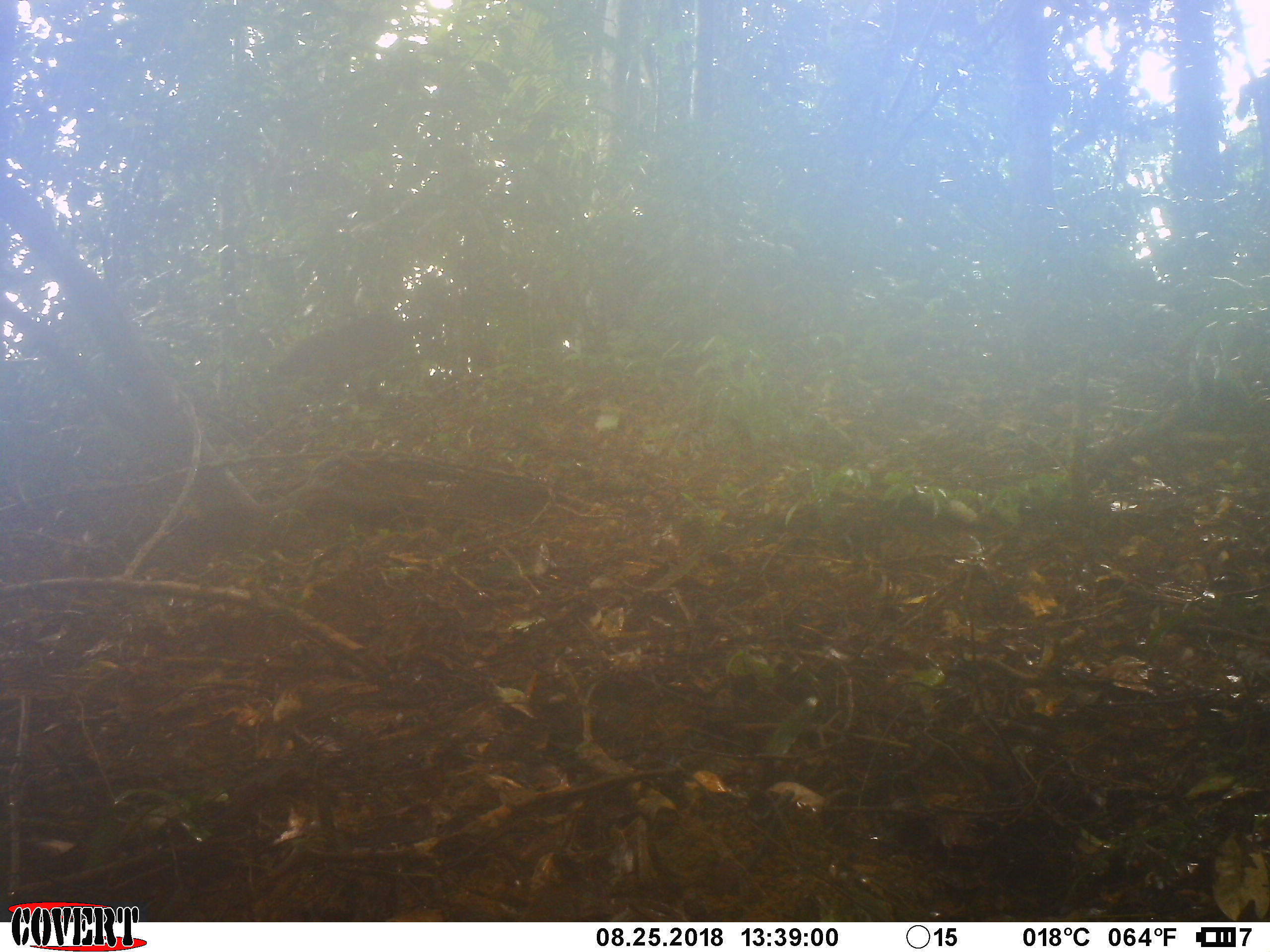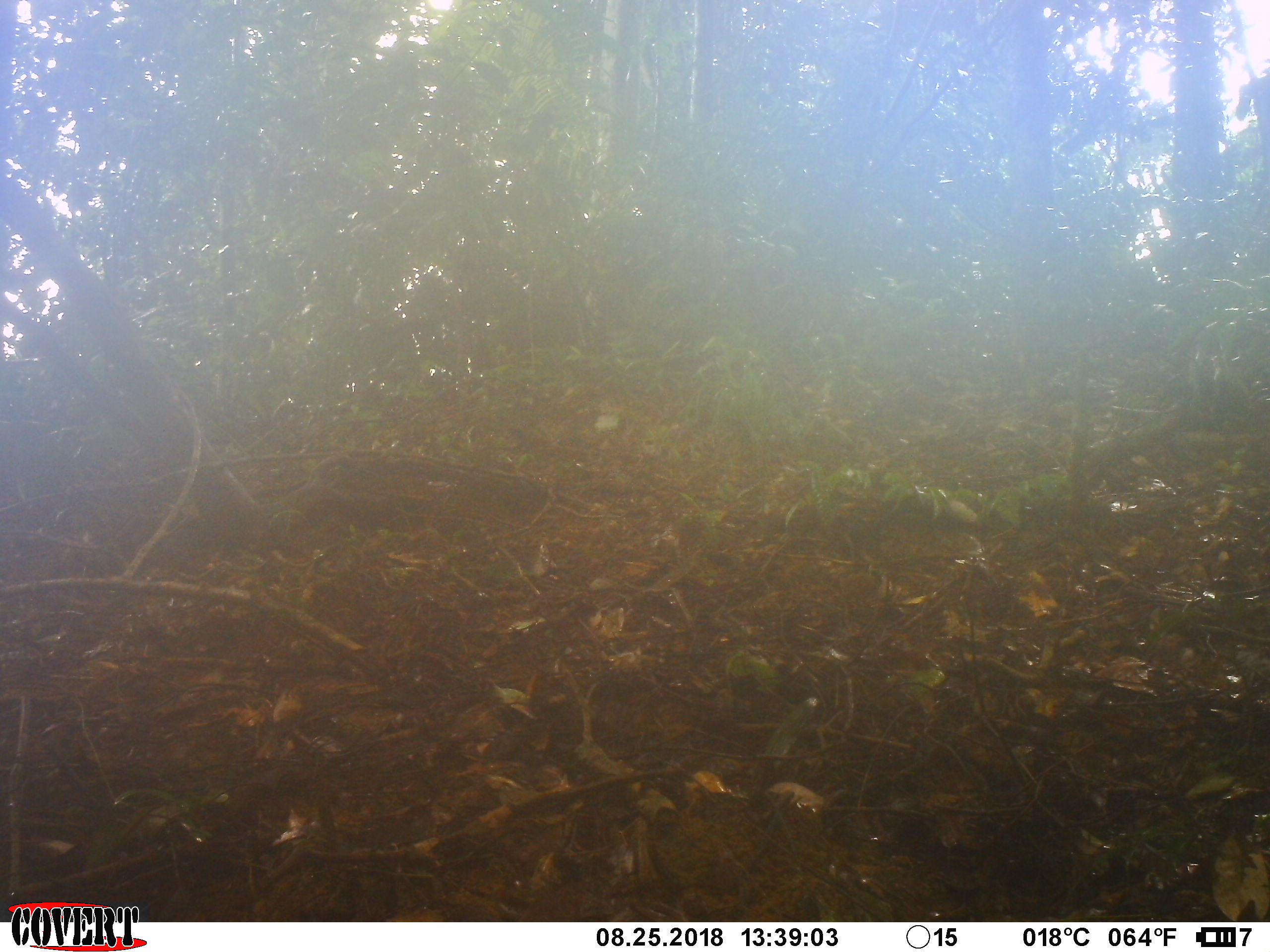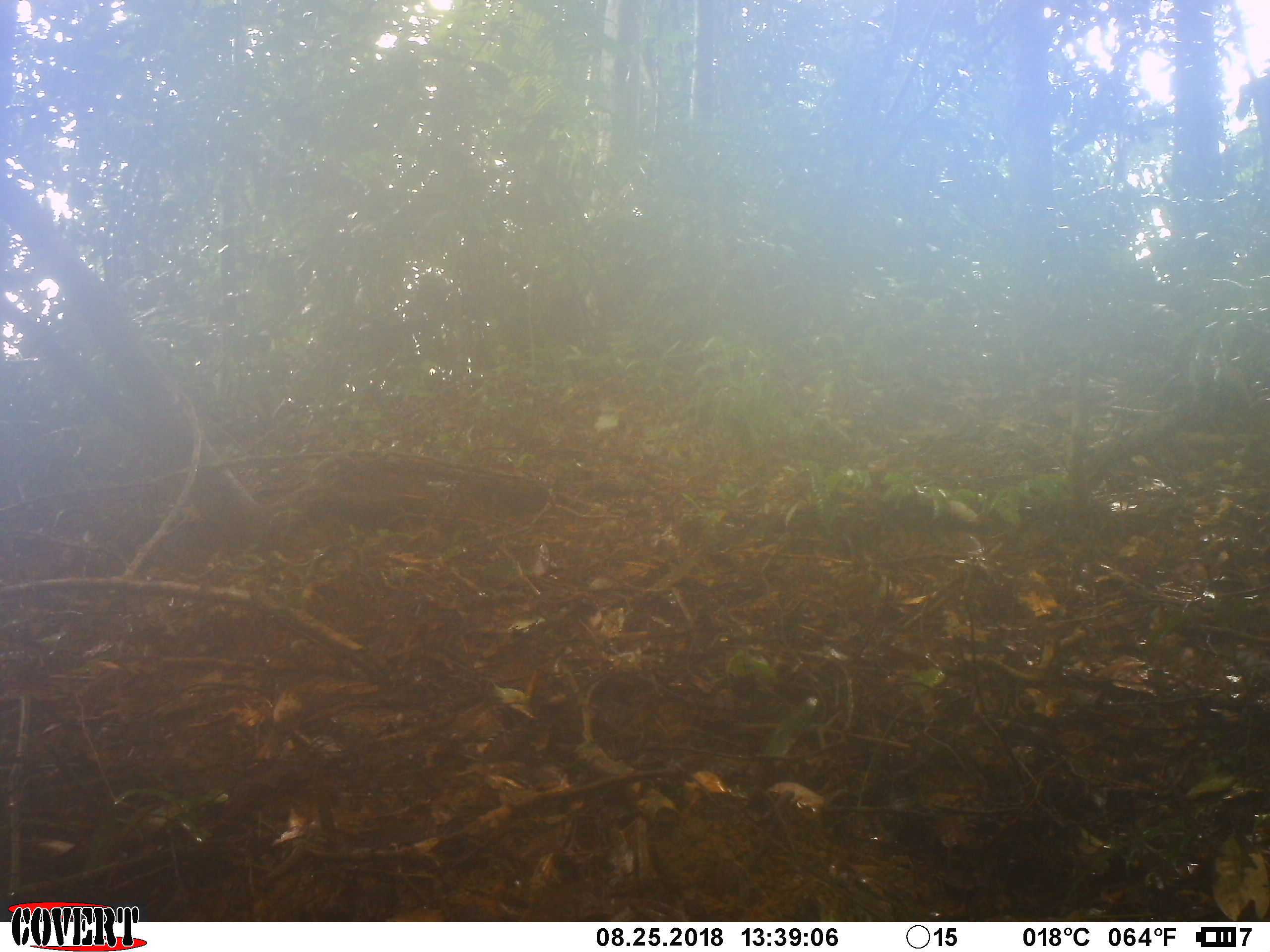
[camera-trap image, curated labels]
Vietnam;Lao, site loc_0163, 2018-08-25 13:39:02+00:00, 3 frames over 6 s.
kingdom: Animalia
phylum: Chordata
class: Mammalia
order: Primates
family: Cercopithecidae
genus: Macaca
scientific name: Macaca arctoides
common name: stump-tailed macaque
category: stump tailed macaque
Stump tailed macaque (stump-tailed macaque) (Macaca arctoides). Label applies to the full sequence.